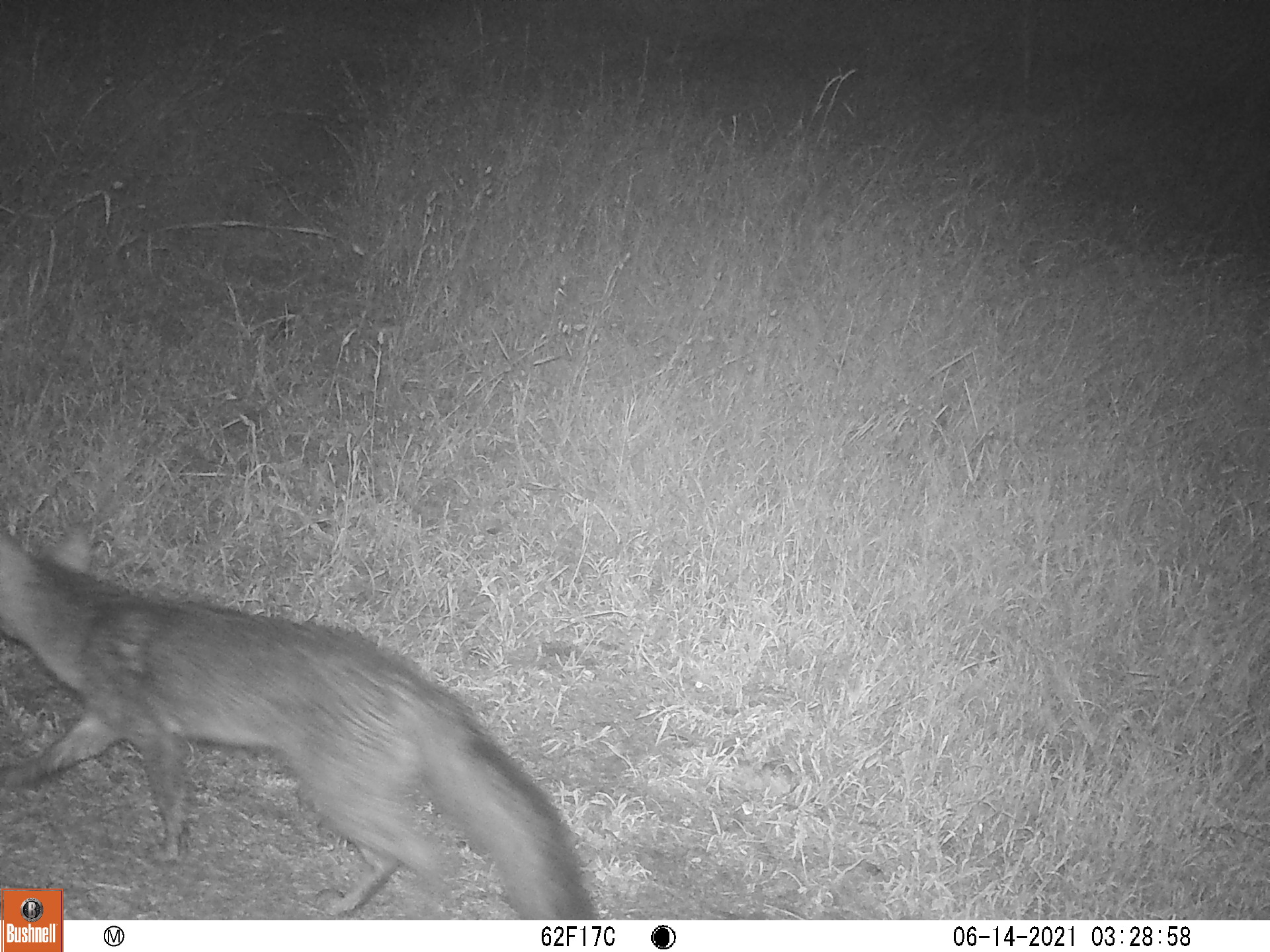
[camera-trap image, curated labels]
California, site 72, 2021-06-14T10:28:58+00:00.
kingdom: Animalia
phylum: Chordata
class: Mammalia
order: Carnivora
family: Canidae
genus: Urocyon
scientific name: Urocyon cinereoargenteus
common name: gray fox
Gray fox (Urocyon cinereoargenteus).